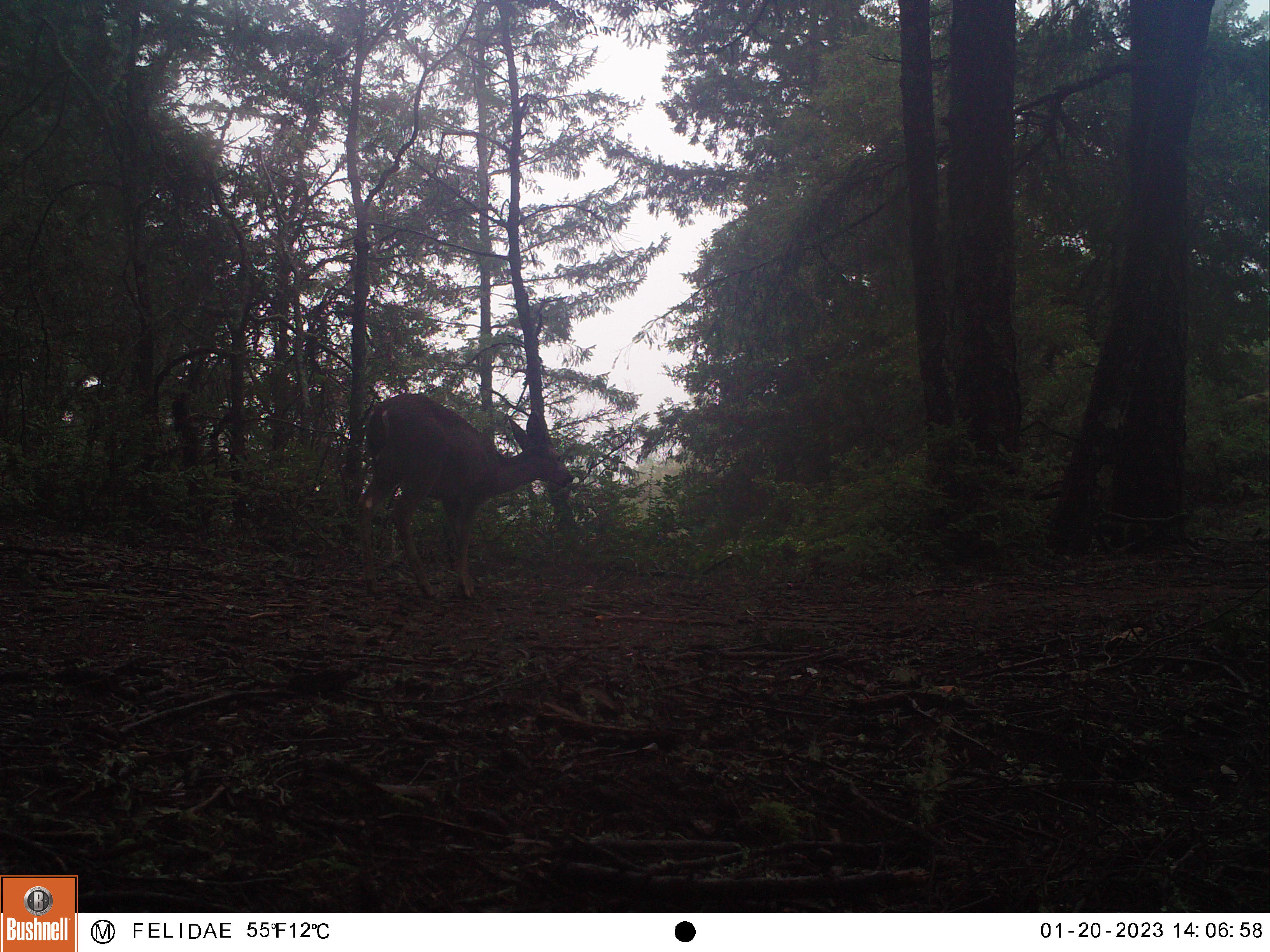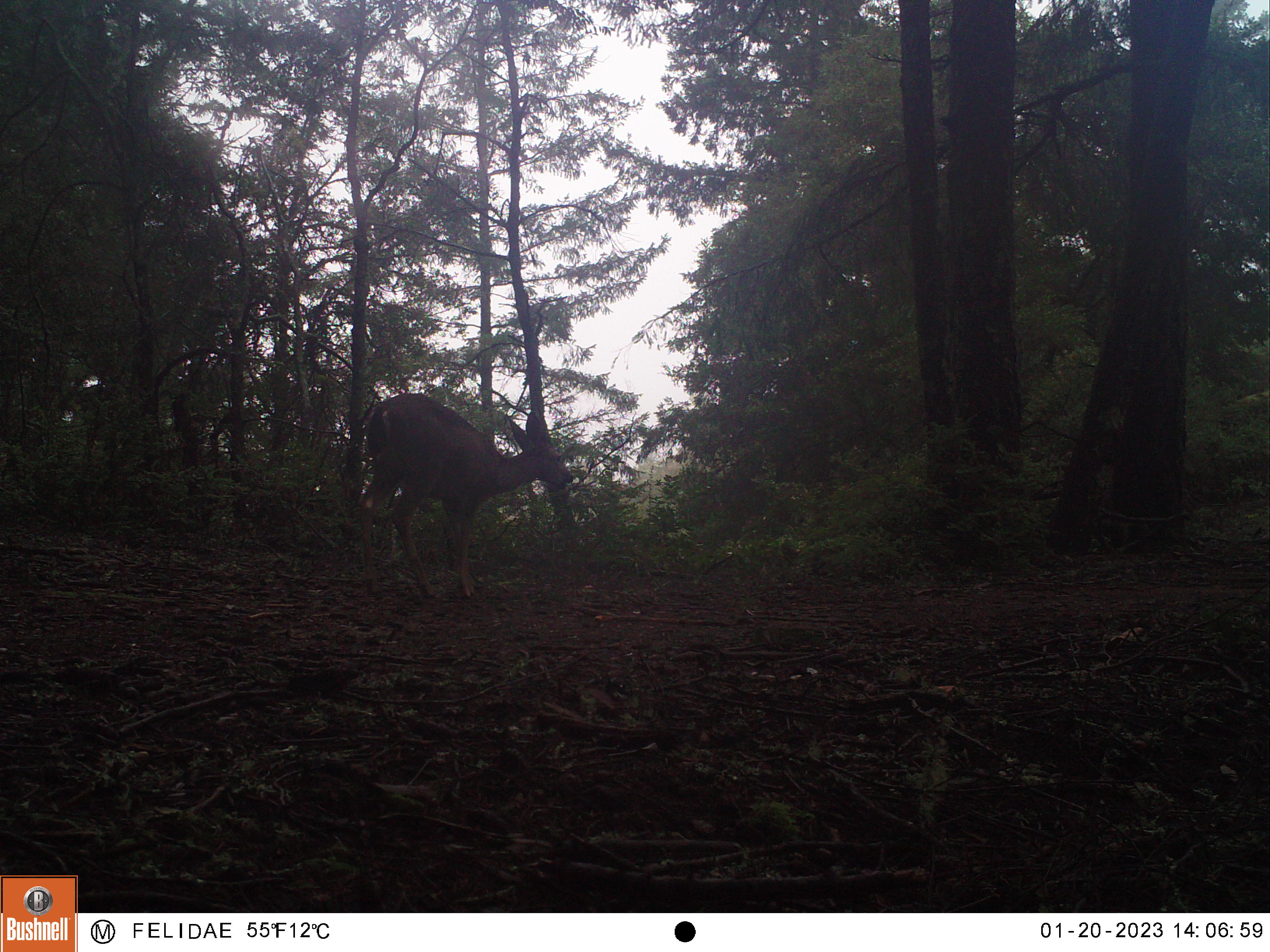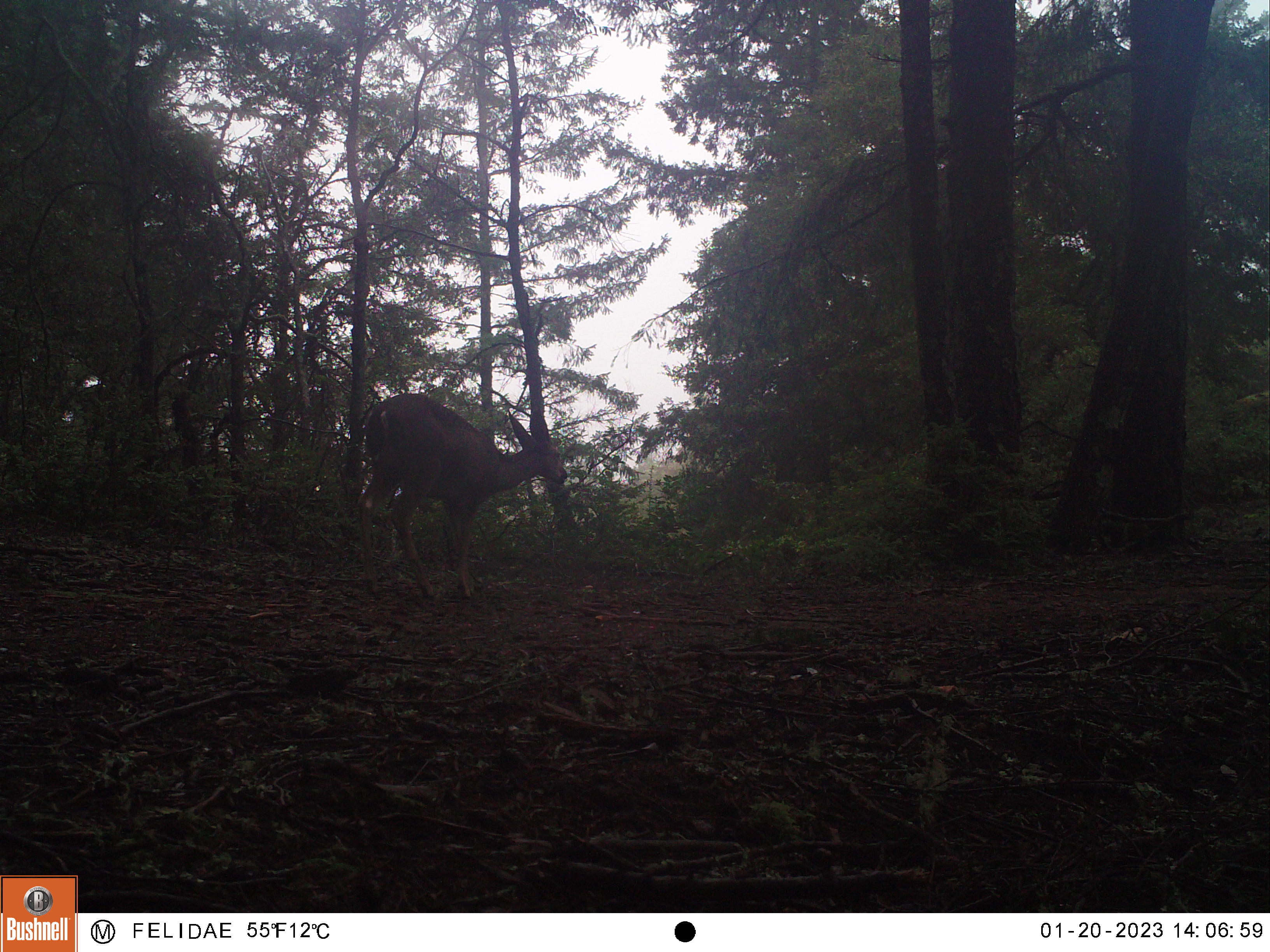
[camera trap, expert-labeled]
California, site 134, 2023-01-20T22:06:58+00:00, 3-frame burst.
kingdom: Animalia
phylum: Chordata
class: Mammalia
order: Artiodactyla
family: Cervidae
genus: Odocoileus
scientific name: Odocoileus hemionus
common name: mule deer